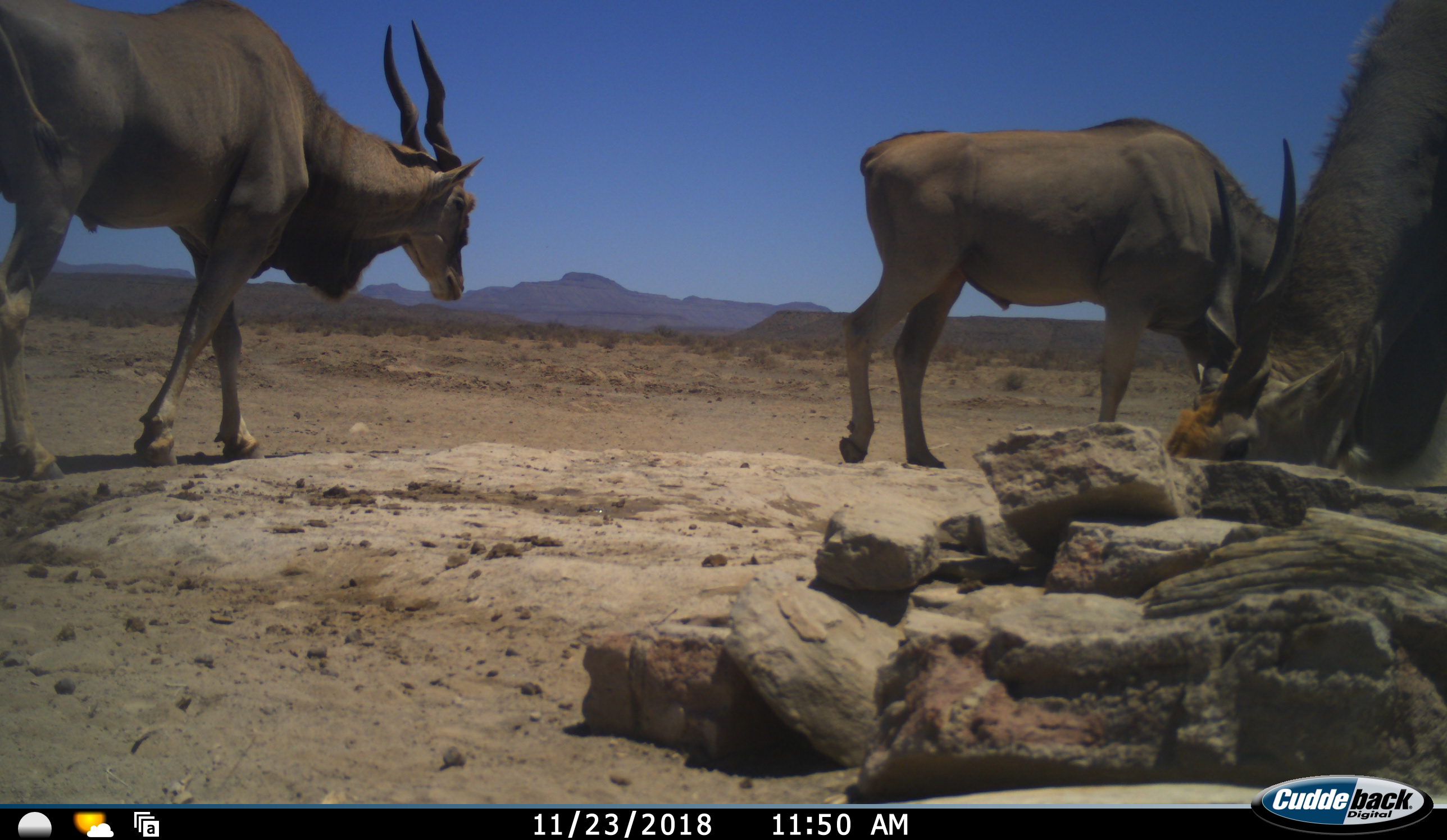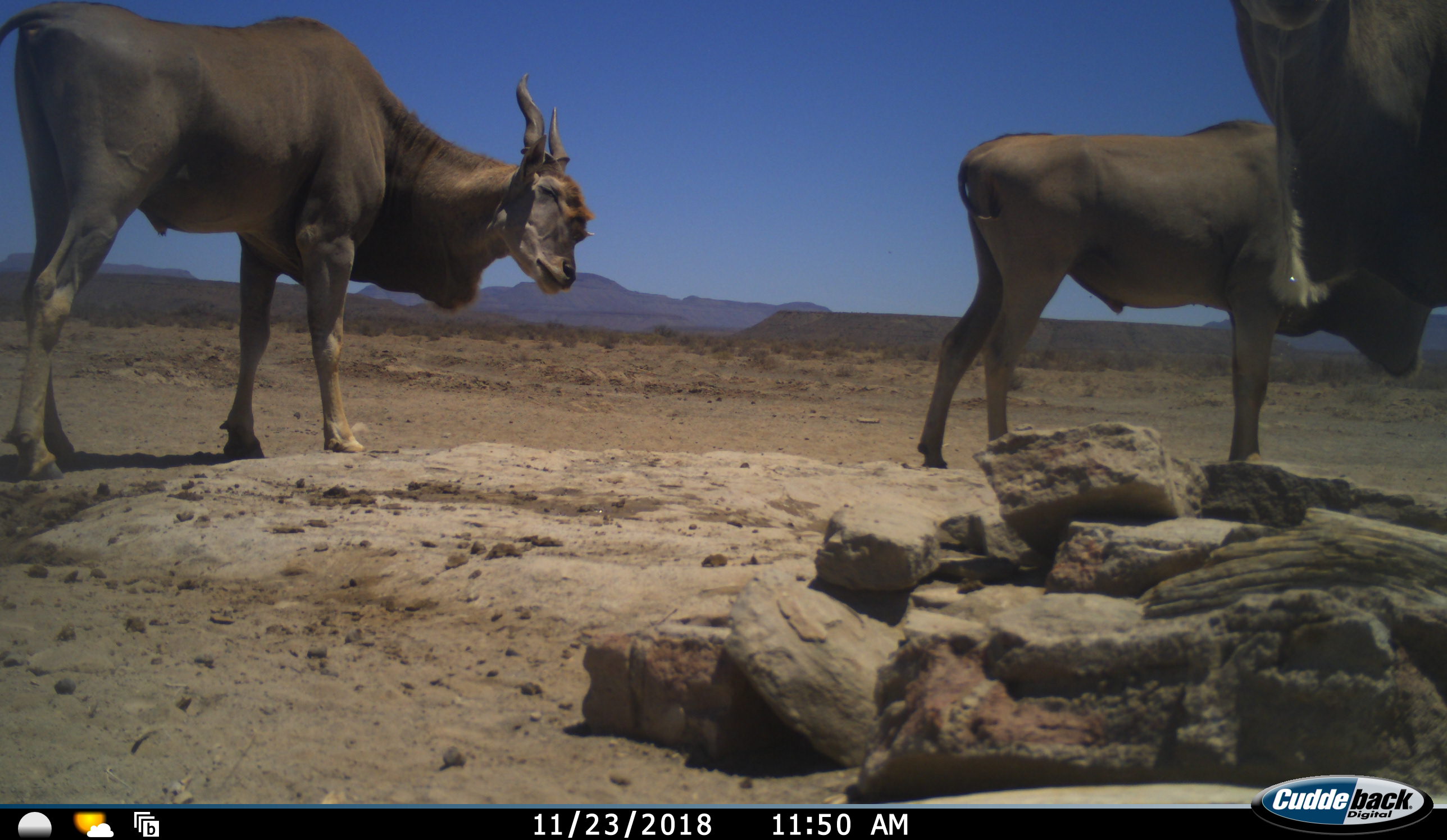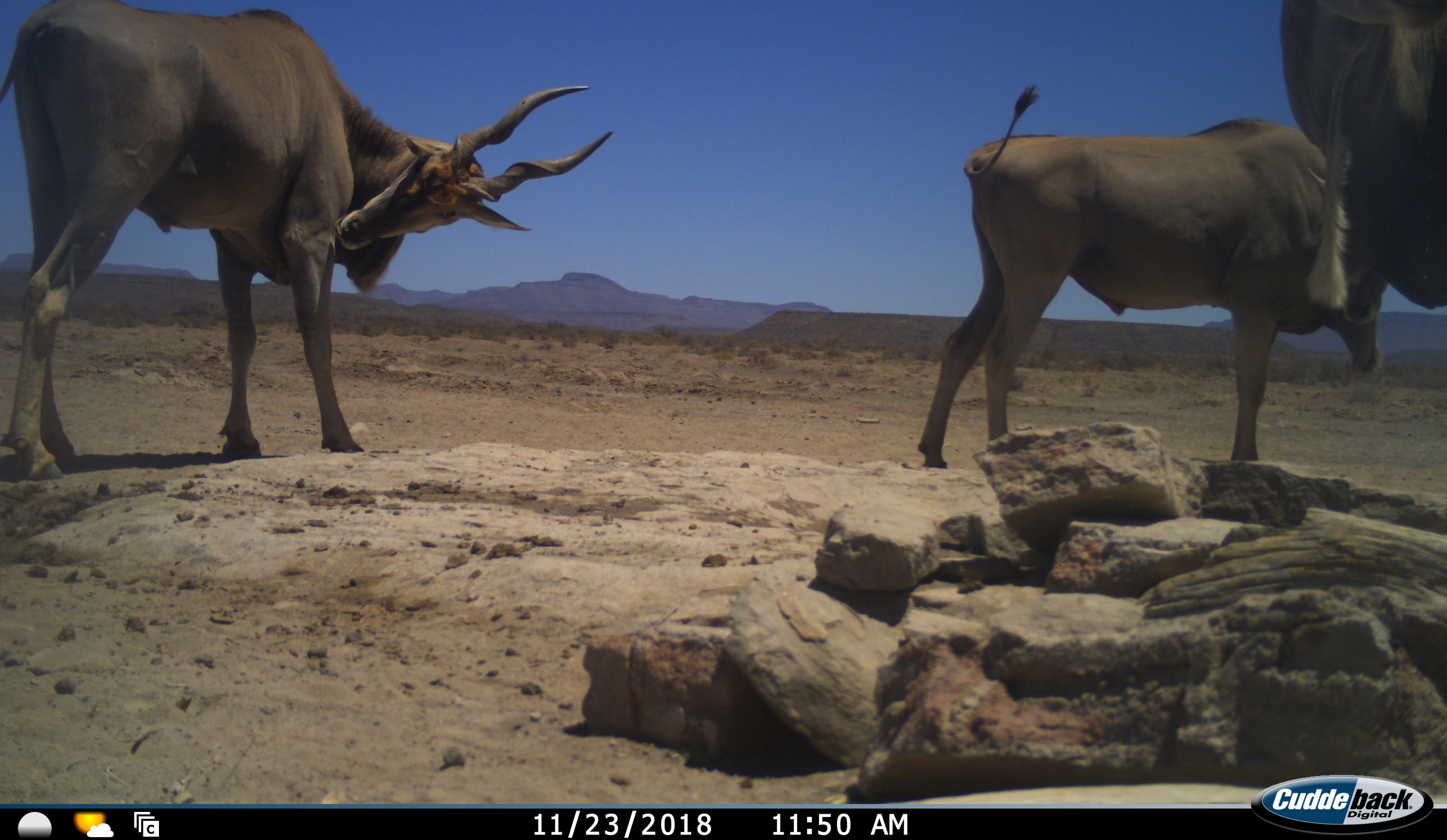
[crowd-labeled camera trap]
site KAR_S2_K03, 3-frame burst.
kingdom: Animalia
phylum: Chordata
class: Mammalia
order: Artiodactyla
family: Bovidae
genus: Tragelaphus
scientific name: Tragelaphus oryx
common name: eland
Eland (Tragelaphus oryx), count 3. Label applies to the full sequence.